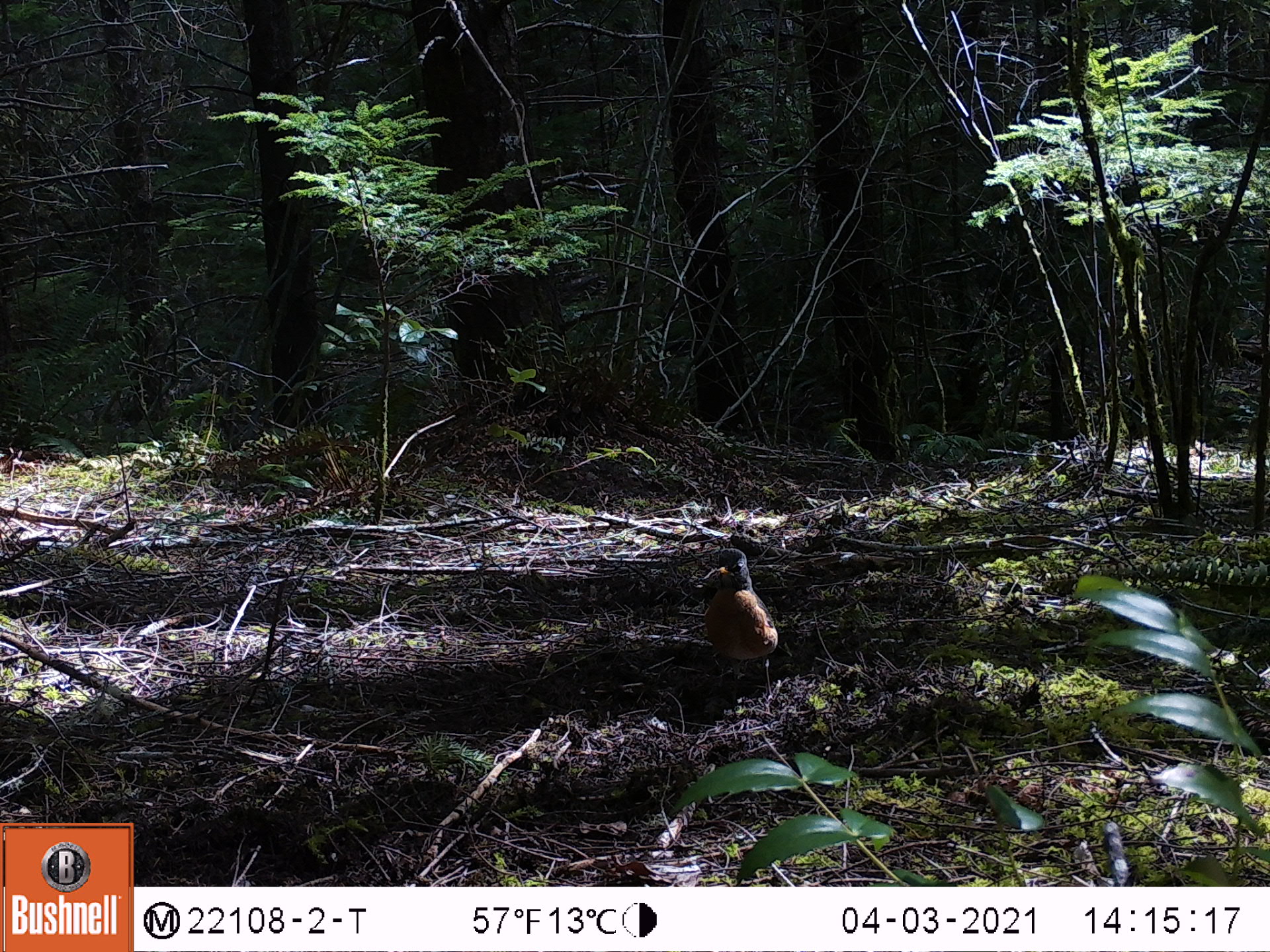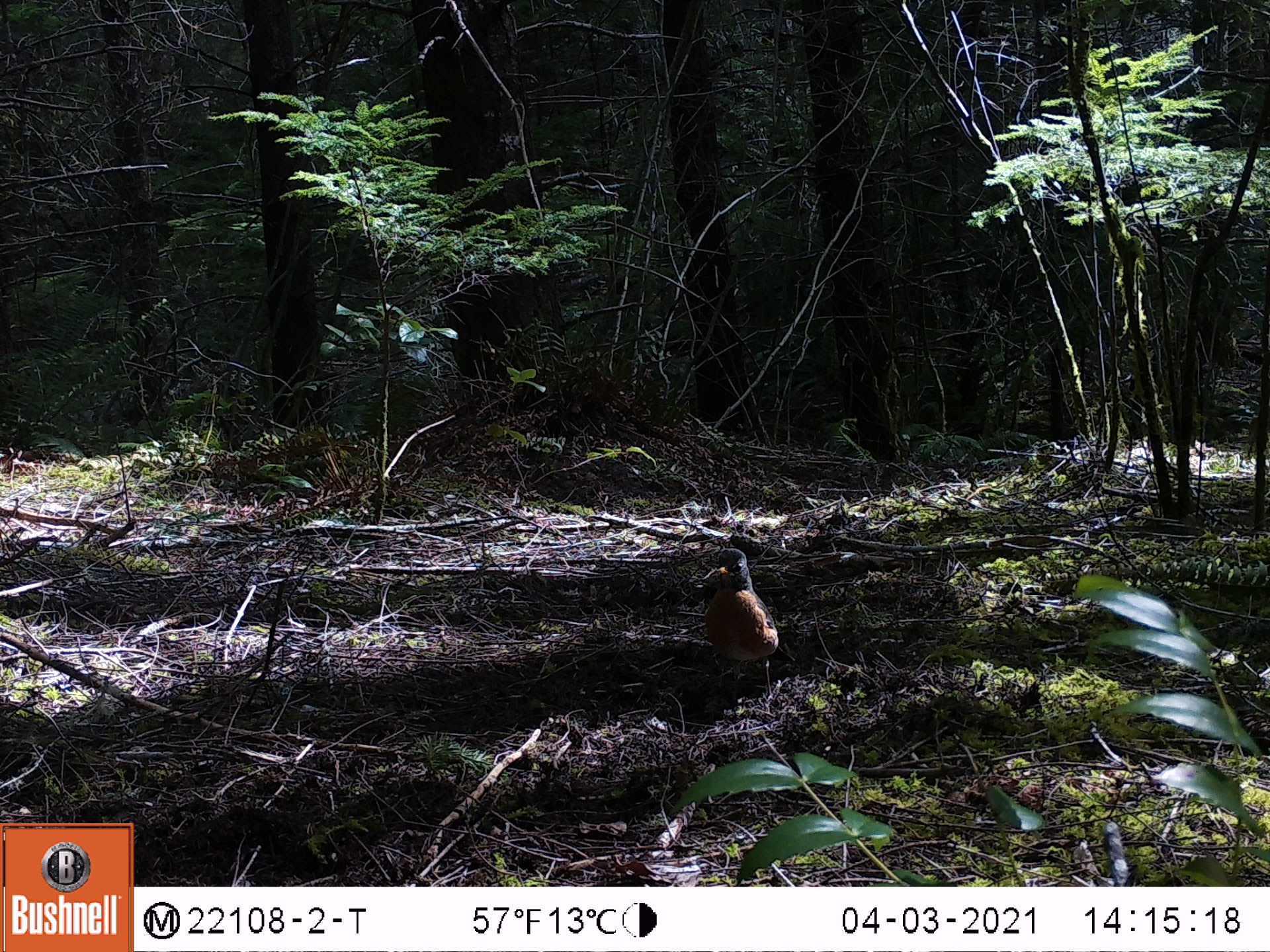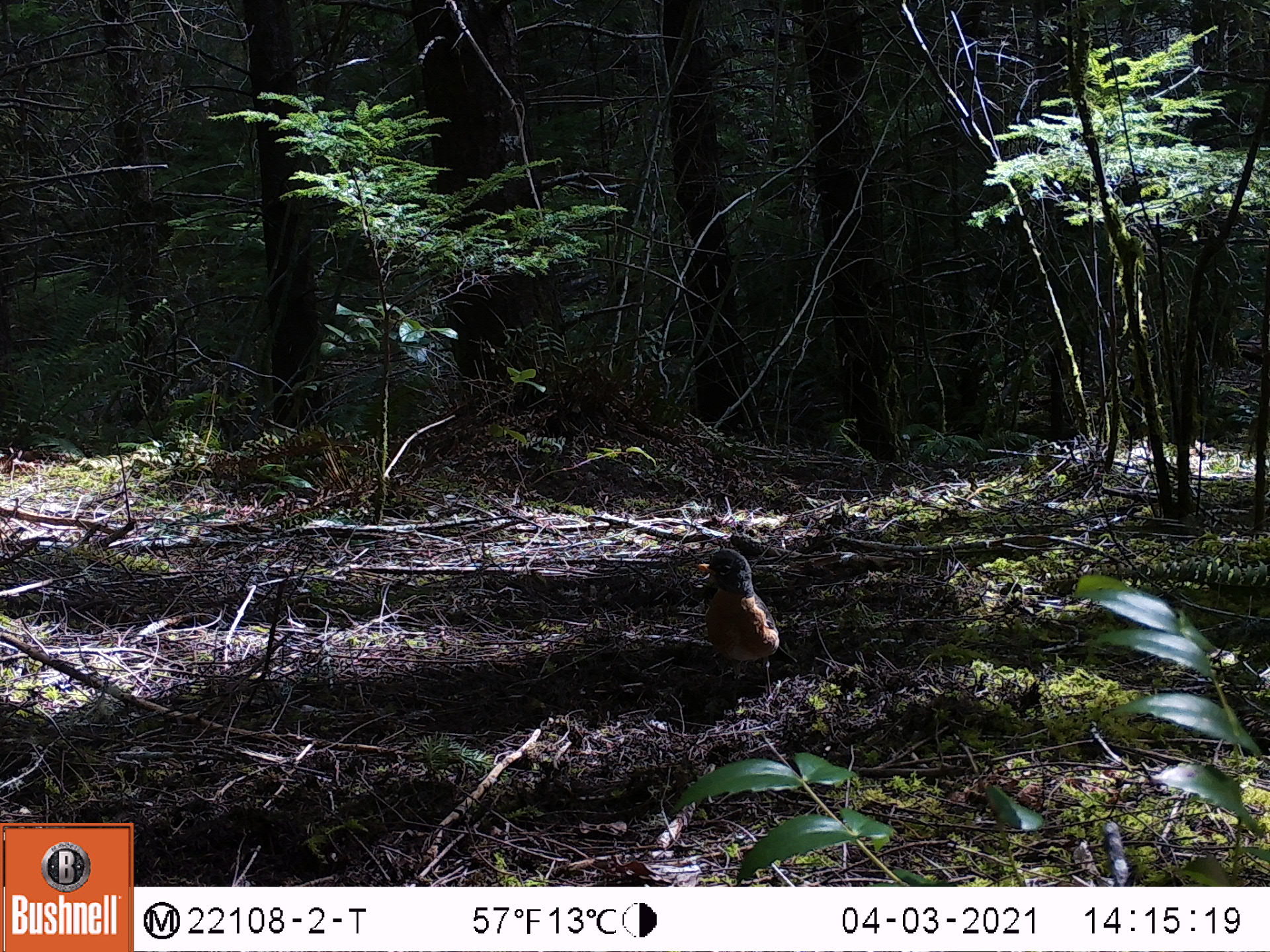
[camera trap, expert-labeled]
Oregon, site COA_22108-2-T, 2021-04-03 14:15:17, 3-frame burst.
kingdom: Animalia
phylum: Chordata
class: Aves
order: Passeriformes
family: Turdidae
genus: Turdus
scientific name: Turdus migratorius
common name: american robin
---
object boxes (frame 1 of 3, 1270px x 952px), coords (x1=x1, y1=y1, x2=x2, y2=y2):
american robin: (x1=681, y1=537, x2=800, y2=724)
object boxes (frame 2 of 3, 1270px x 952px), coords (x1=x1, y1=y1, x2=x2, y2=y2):
american robin: (x1=680, y1=535, x2=804, y2=715)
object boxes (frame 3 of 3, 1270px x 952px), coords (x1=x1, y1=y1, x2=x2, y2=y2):
american robin: (x1=665, y1=542, x2=804, y2=725)